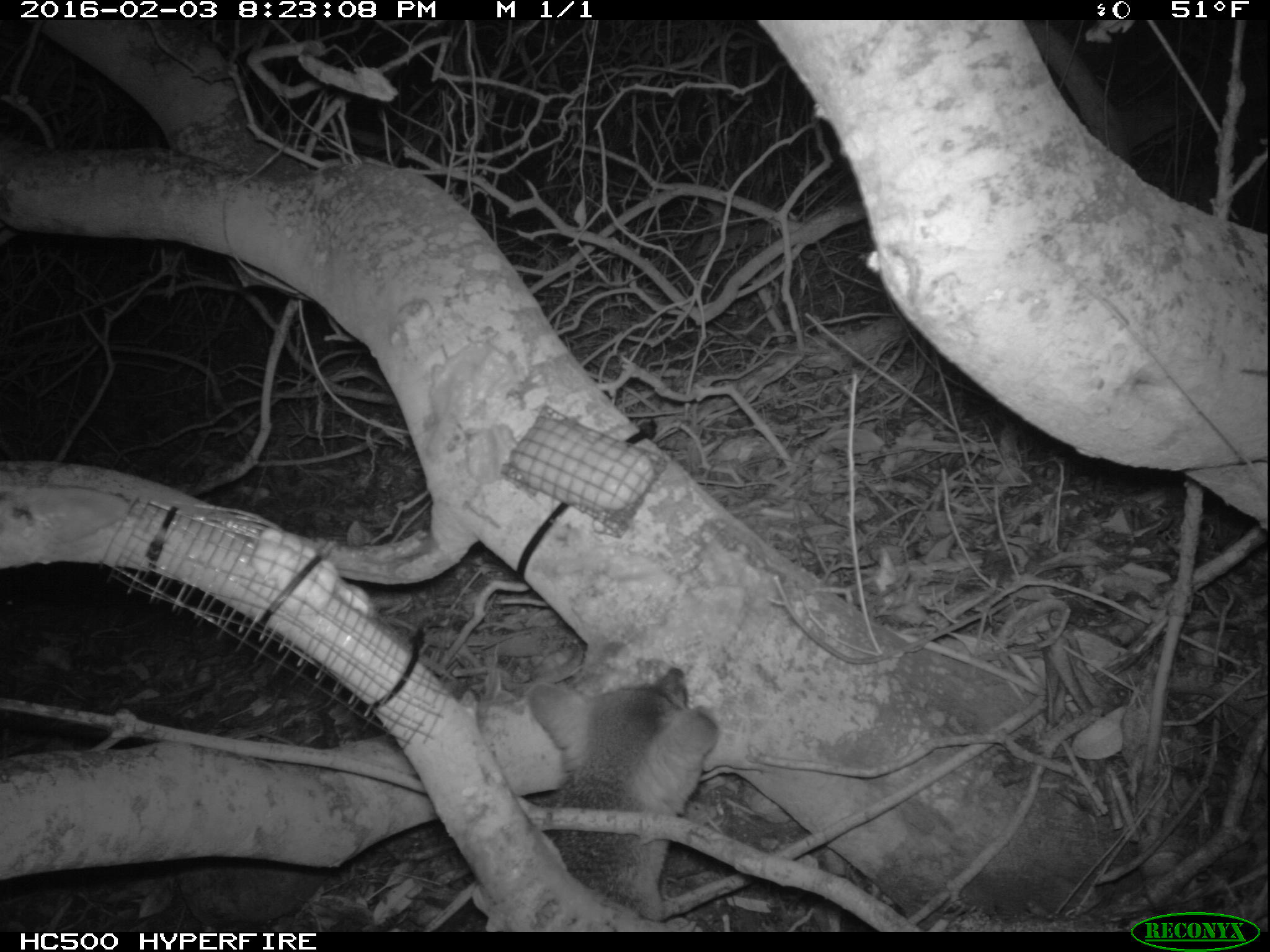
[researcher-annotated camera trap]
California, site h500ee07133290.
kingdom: Animalia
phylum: Chordata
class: Mammalia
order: Carnivora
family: Canidae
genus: Urocyon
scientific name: Urocyon littoralis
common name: island fox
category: fox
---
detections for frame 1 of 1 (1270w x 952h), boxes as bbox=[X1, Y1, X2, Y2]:
fox: bbox=[527, 668, 721, 920]